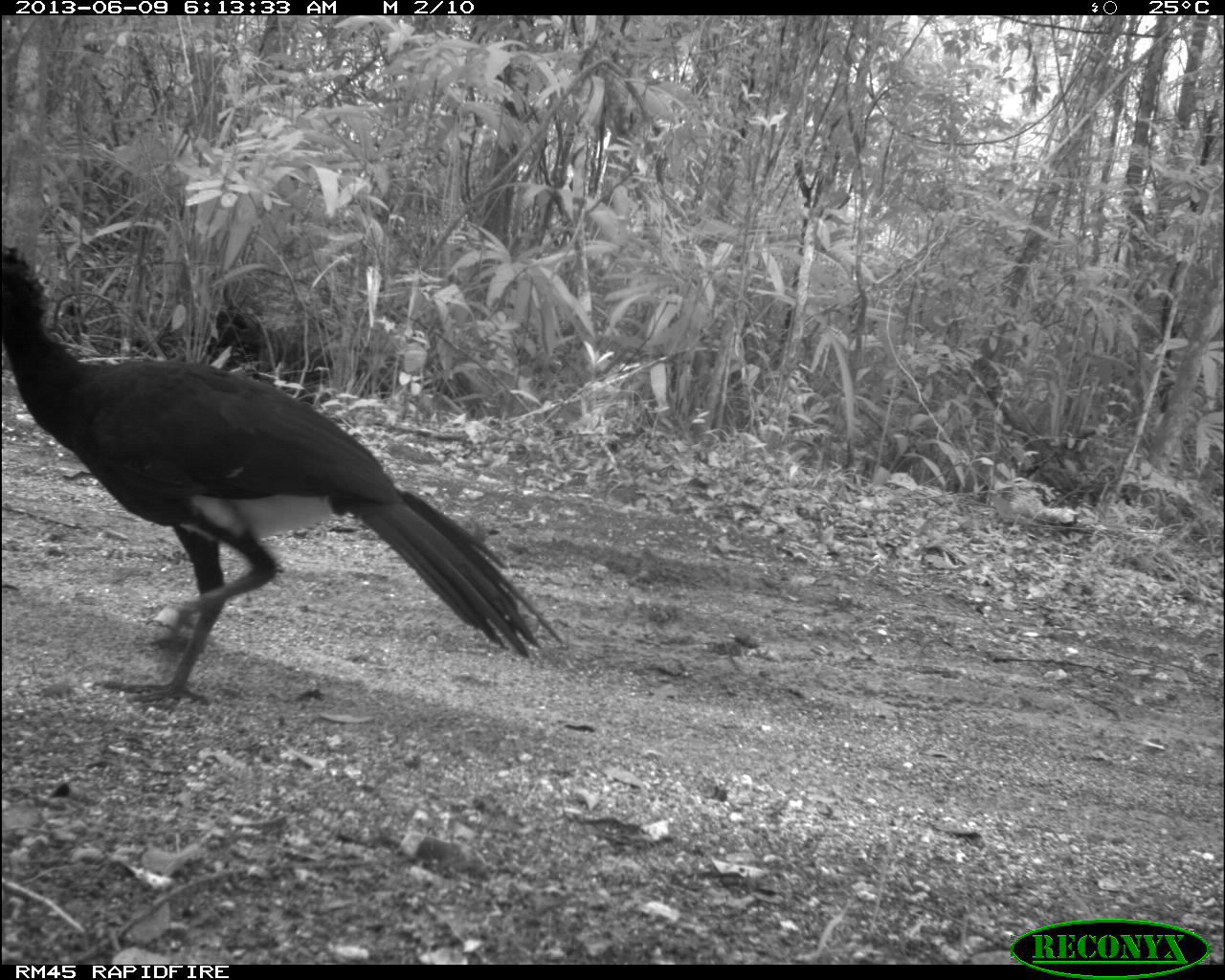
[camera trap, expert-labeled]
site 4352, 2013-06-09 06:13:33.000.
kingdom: Animalia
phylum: Chordata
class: Aves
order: Galliformes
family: Cracidae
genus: Crax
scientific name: Crax rubra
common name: great curassow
Crax rubra (great curassow), count 1, sex male.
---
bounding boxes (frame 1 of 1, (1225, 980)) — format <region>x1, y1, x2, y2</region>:
crax rubra: <region>0, 237, 566, 707</region>